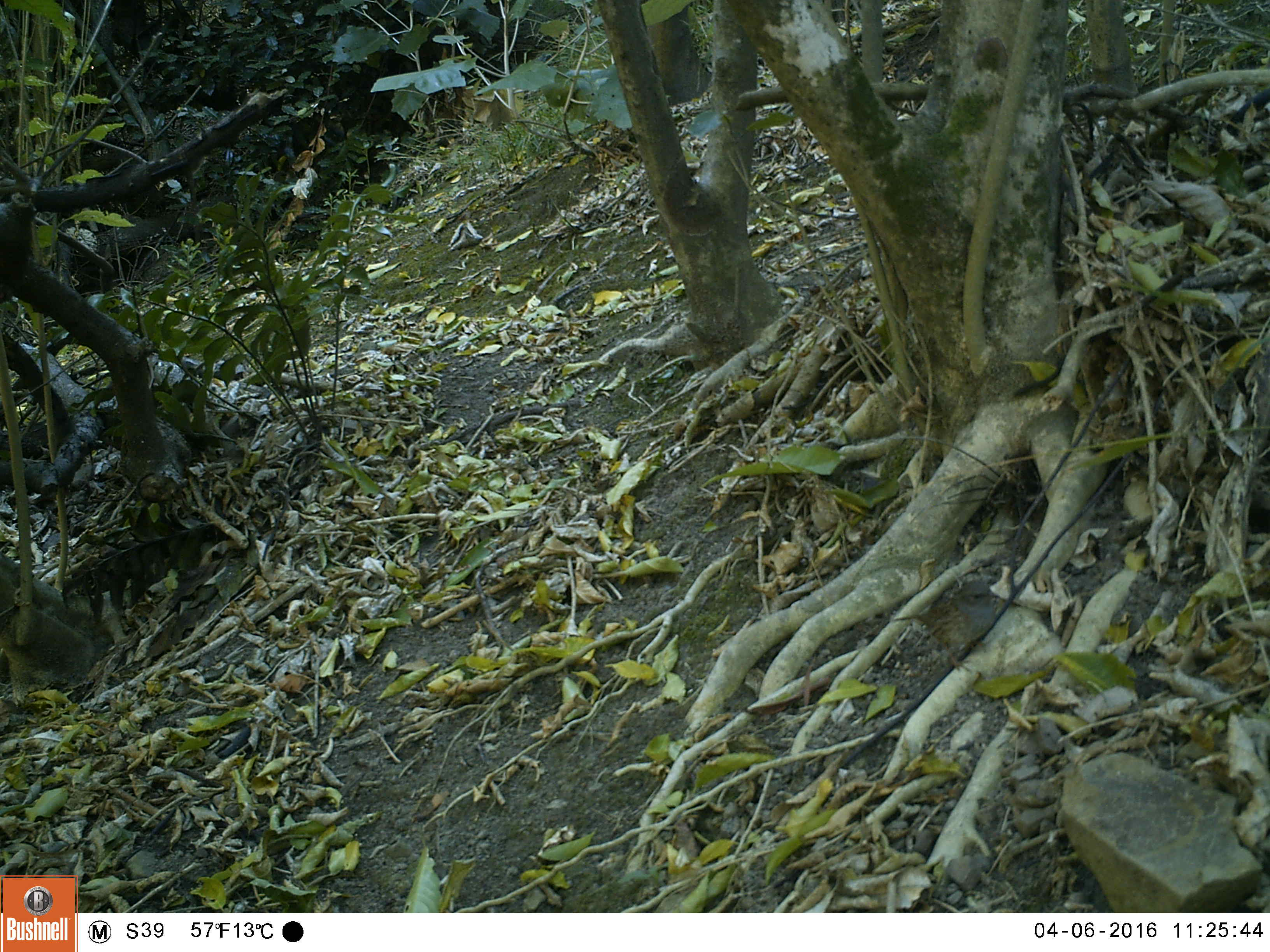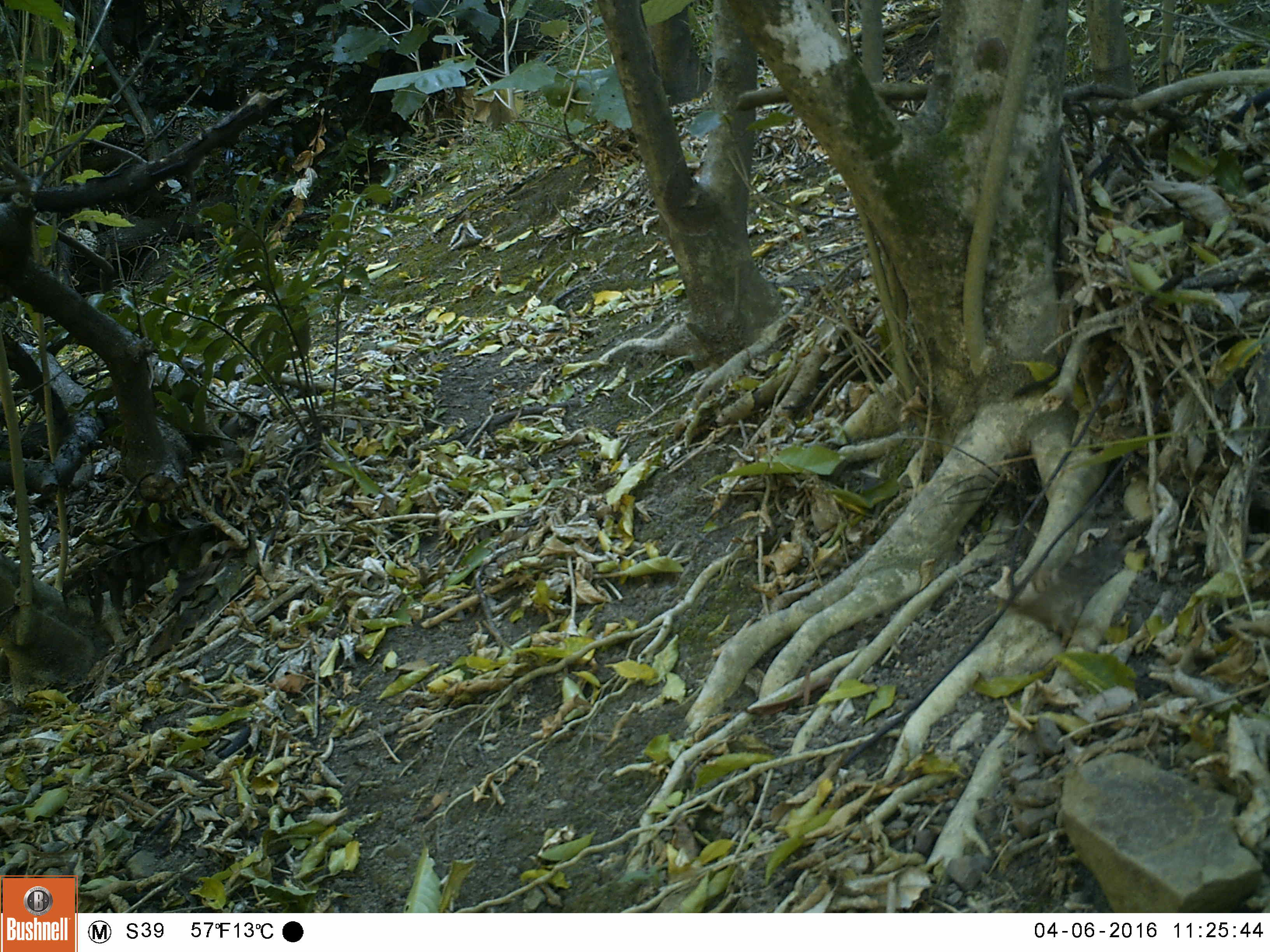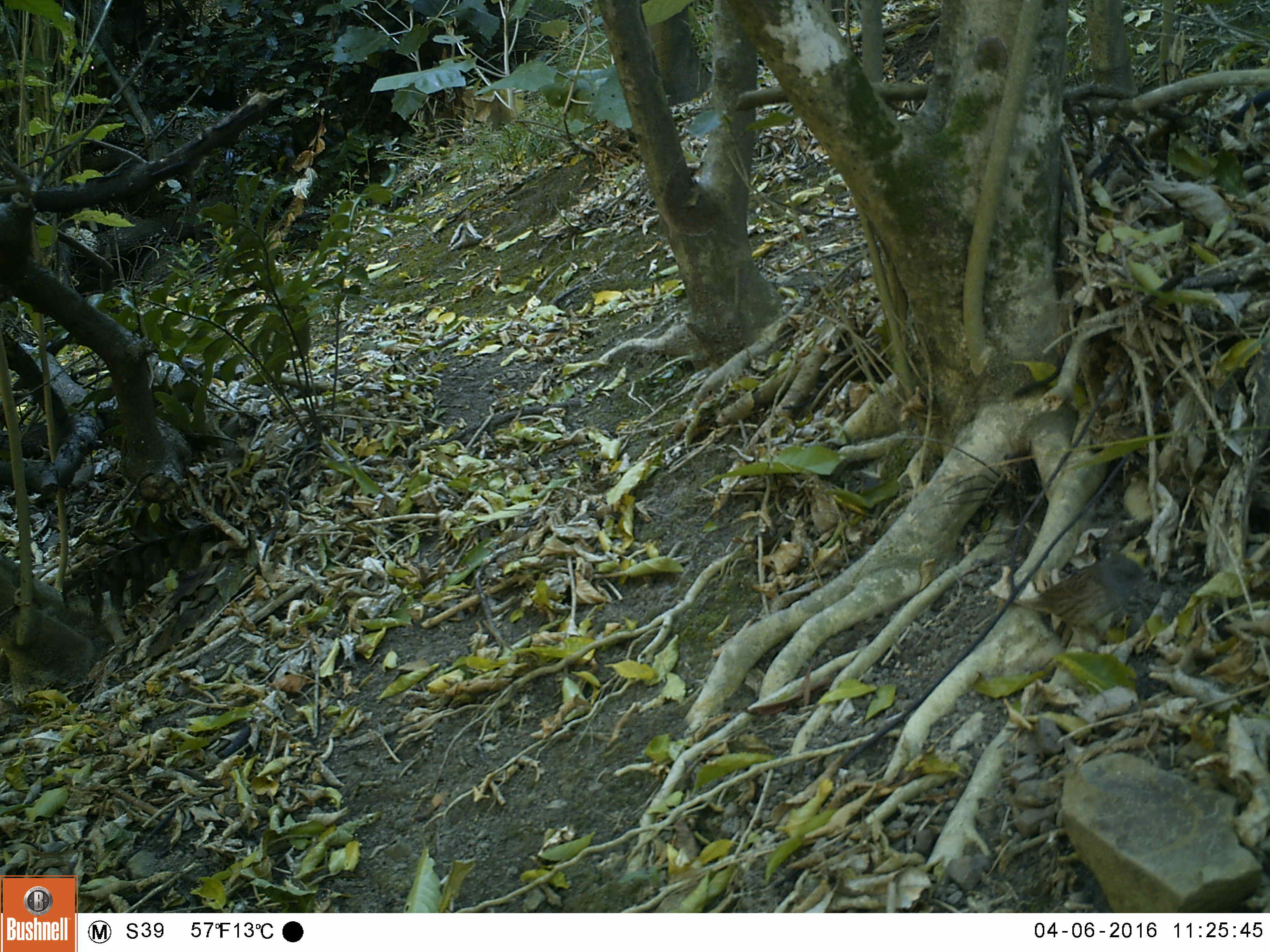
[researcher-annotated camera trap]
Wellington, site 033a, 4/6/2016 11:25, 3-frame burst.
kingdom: Animalia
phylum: Chordata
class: Aves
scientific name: Aves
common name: bird